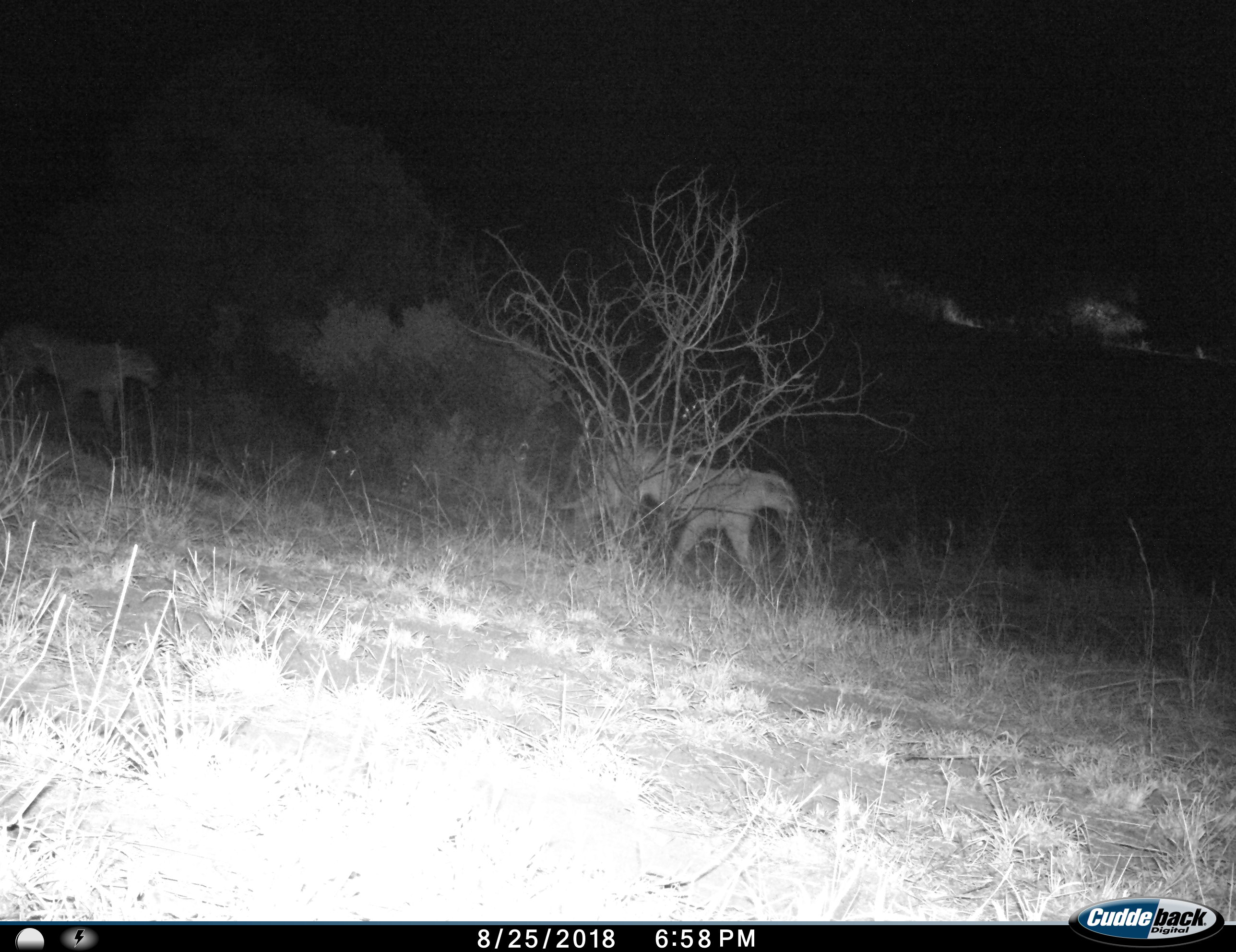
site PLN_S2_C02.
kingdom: Animalia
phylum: Chordata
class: Mammalia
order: Carnivora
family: Felidae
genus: Panthera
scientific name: Panthera leo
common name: lion female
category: lionfemale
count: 2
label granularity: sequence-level